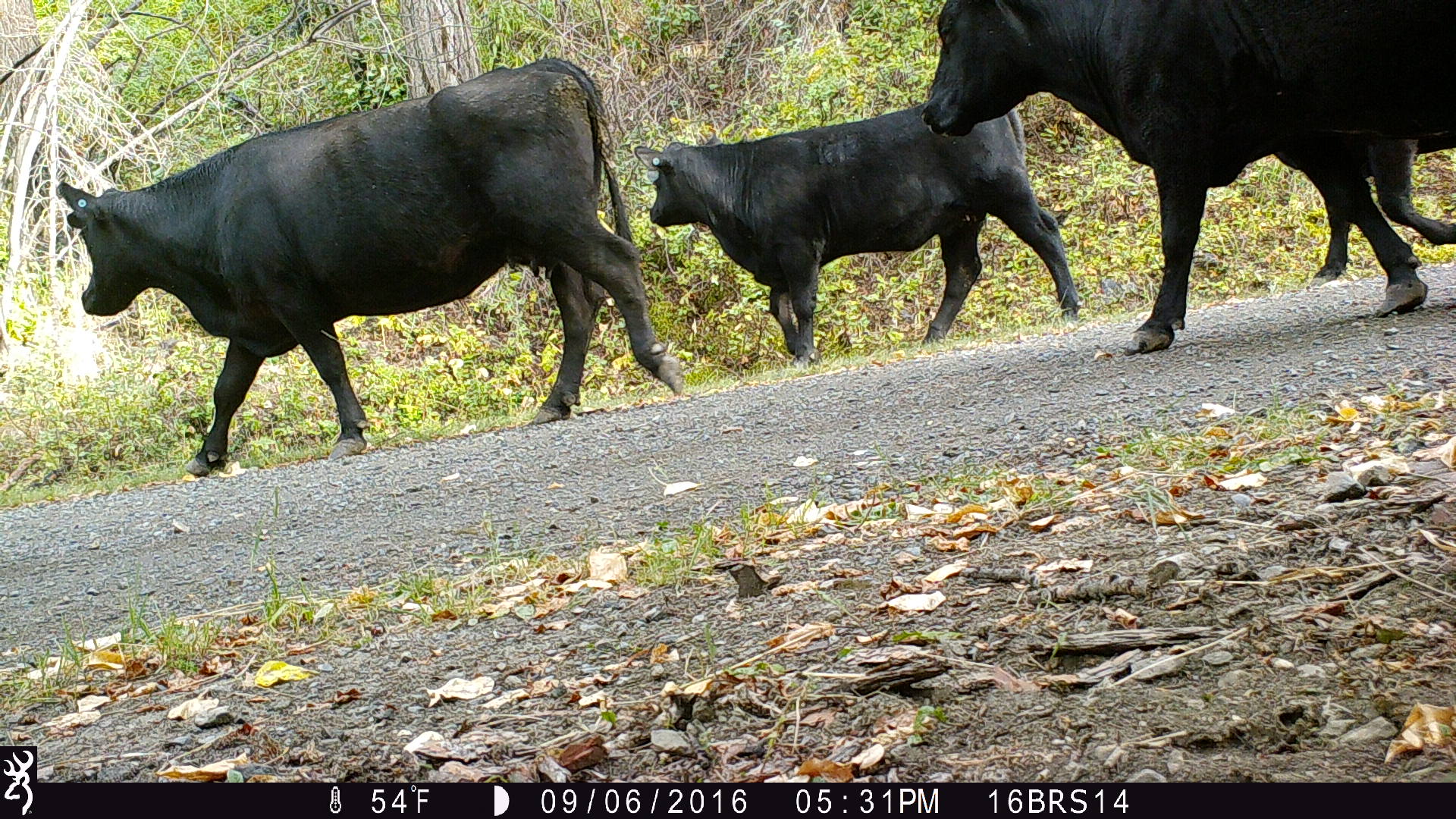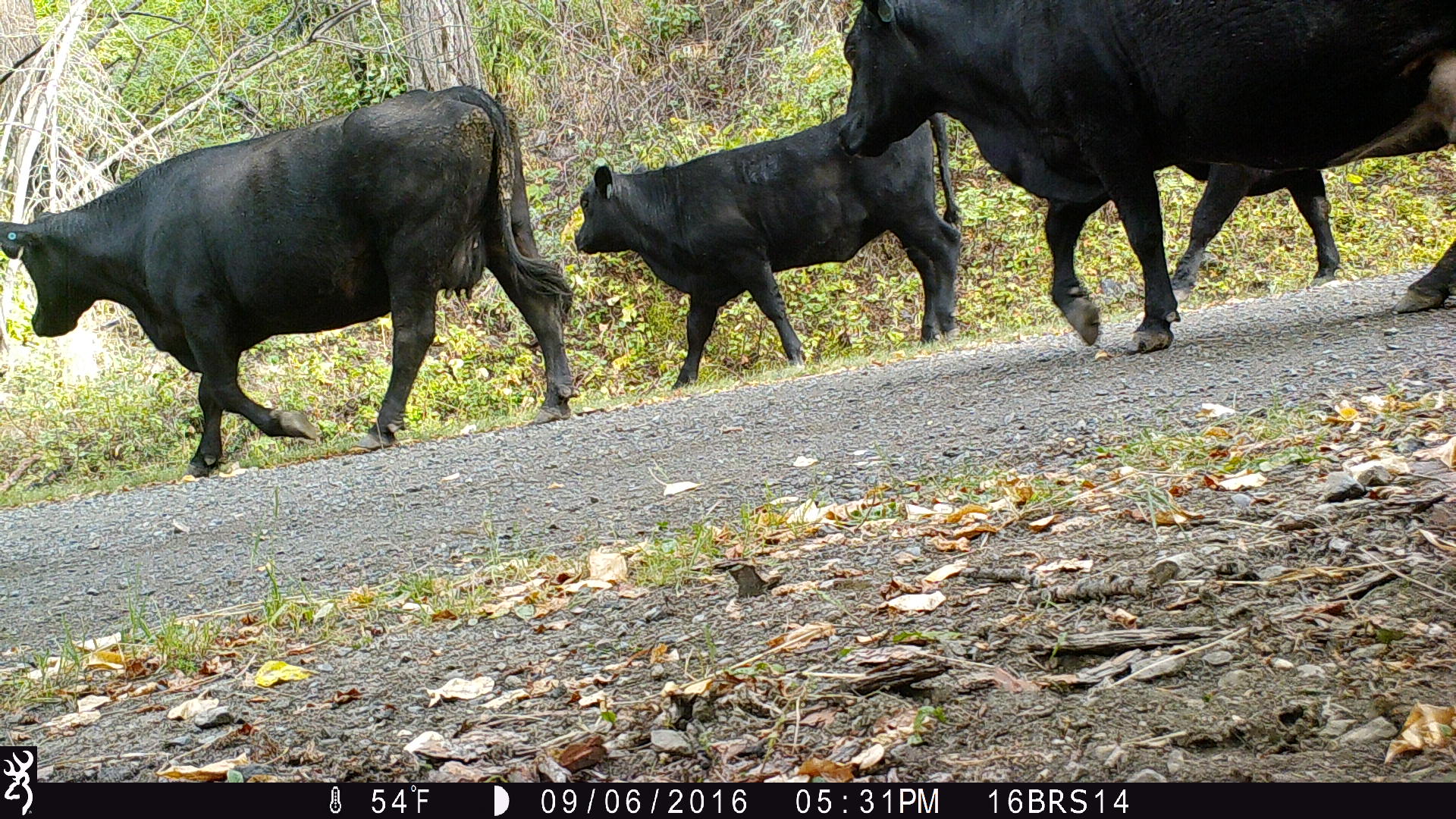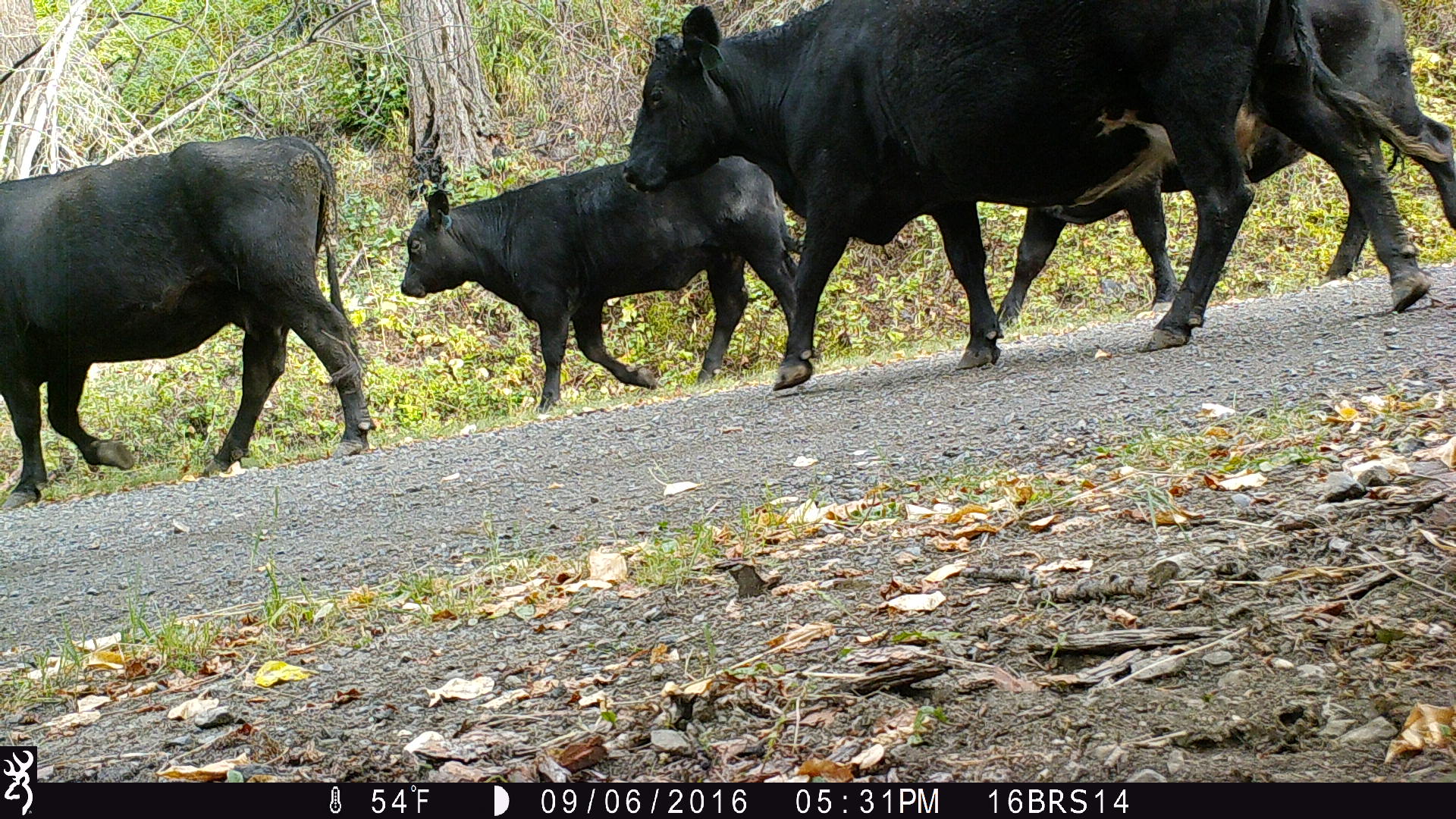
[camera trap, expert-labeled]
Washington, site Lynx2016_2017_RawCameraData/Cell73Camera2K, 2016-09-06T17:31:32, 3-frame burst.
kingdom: Animalia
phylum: Chordata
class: Mammalia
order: Artiodactyla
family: Bovidae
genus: Bos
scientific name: Bos taurus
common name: domestic cattle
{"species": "domestic cattle (Bos taurus)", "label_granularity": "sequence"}